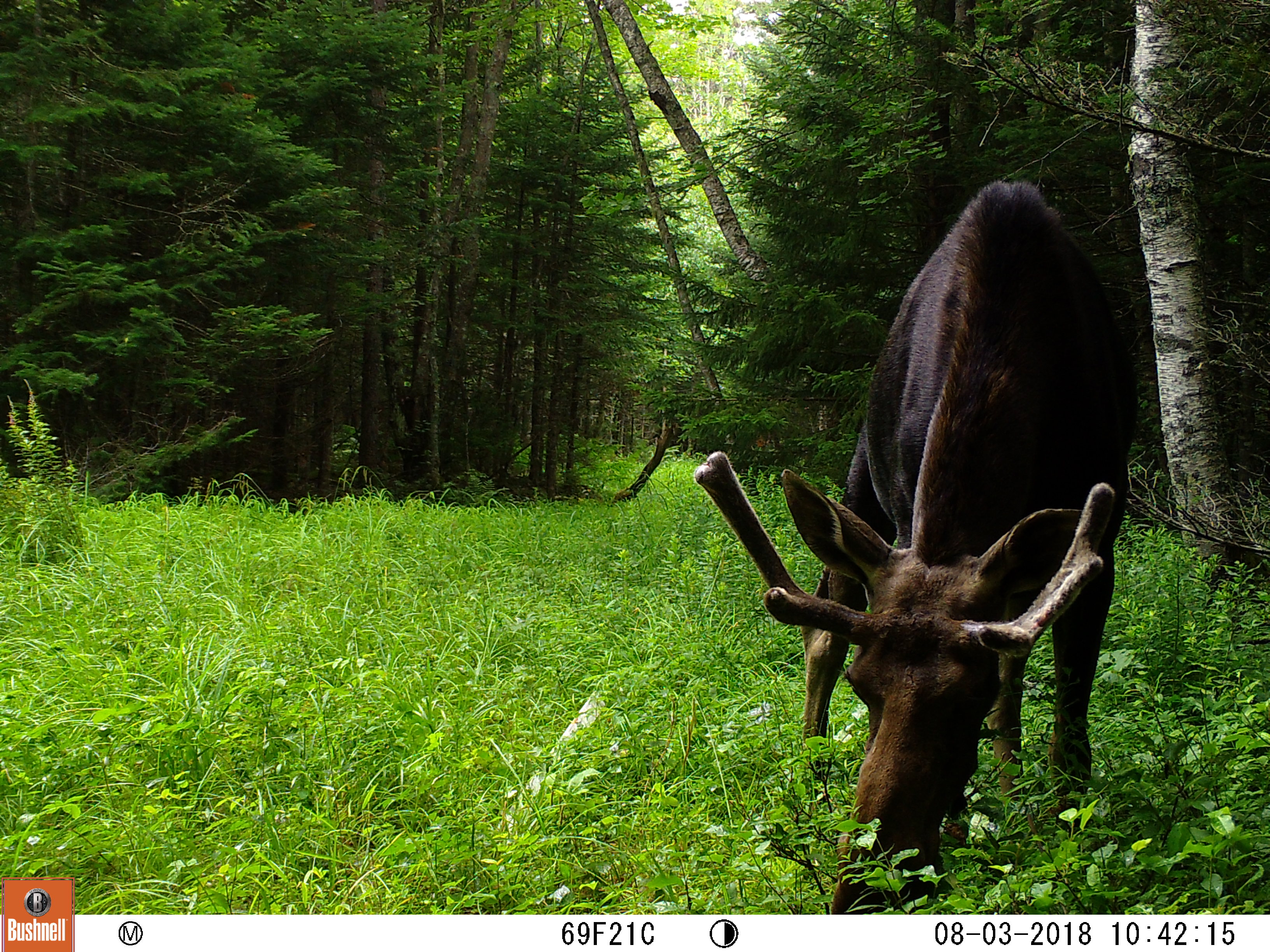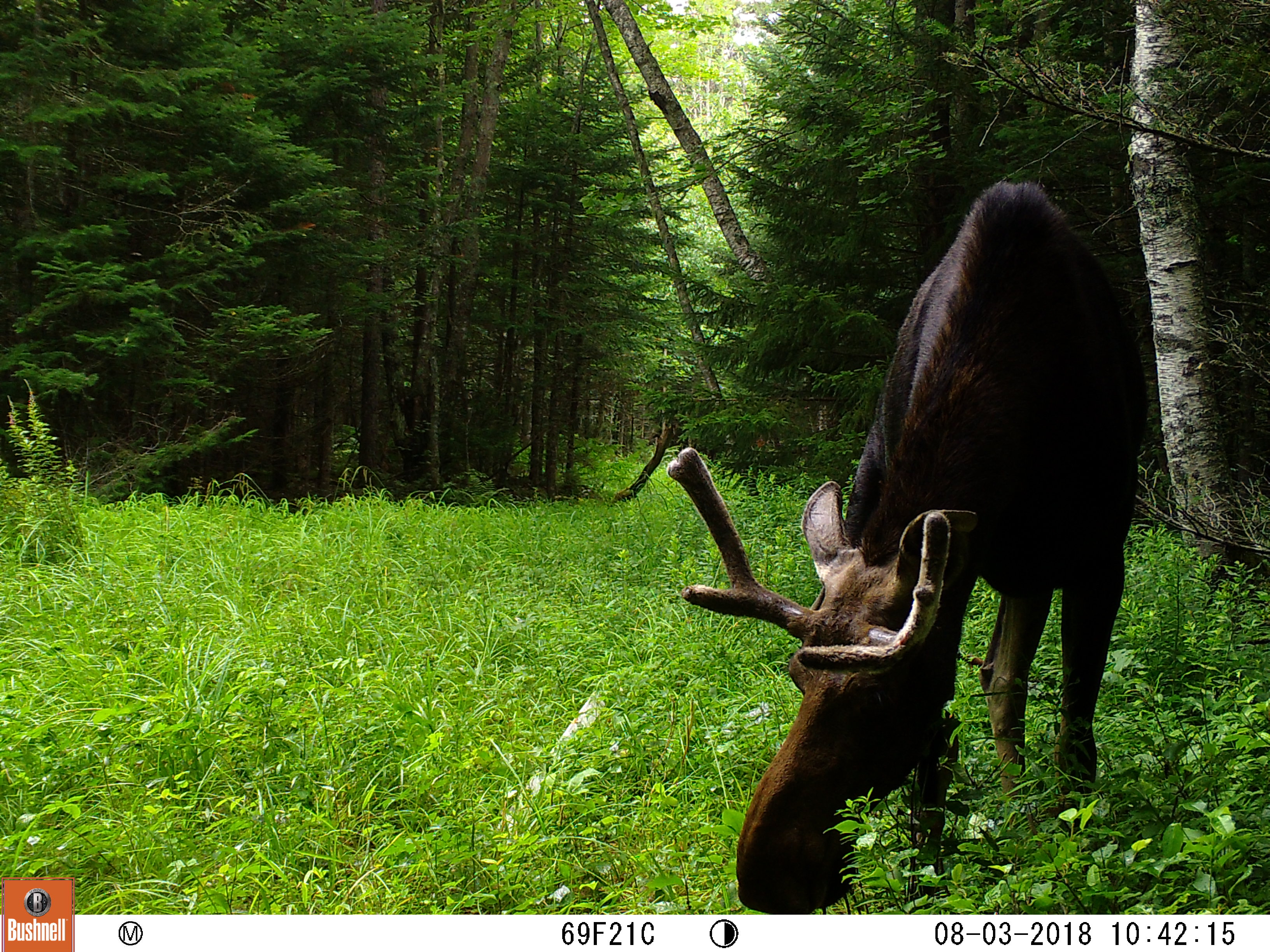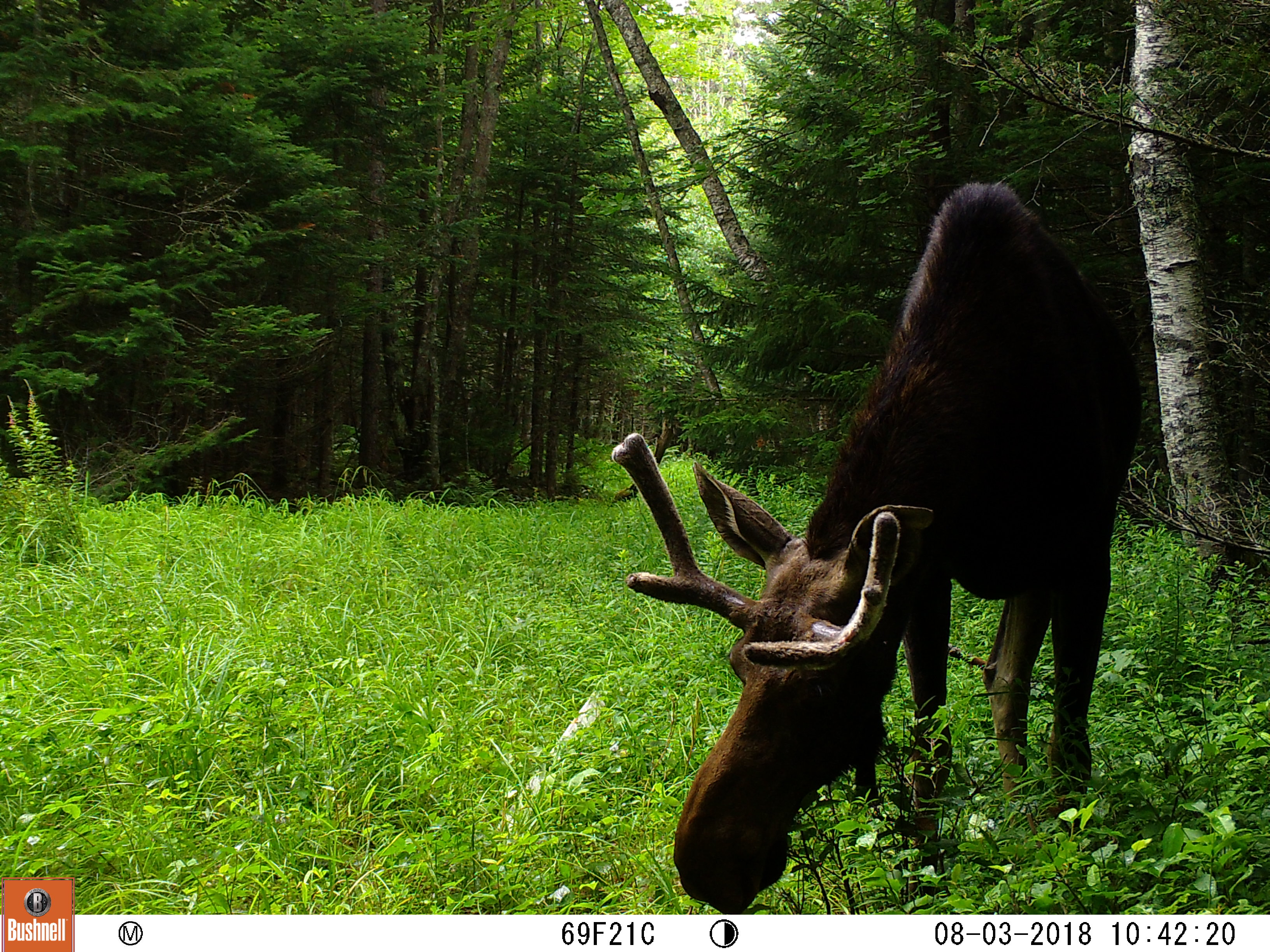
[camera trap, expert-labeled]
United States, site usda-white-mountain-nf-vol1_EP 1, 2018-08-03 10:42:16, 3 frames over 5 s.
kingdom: Animalia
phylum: Chordata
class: Mammalia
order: Artiodactyla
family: Cervidae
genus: Alces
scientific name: Alces alces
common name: moose